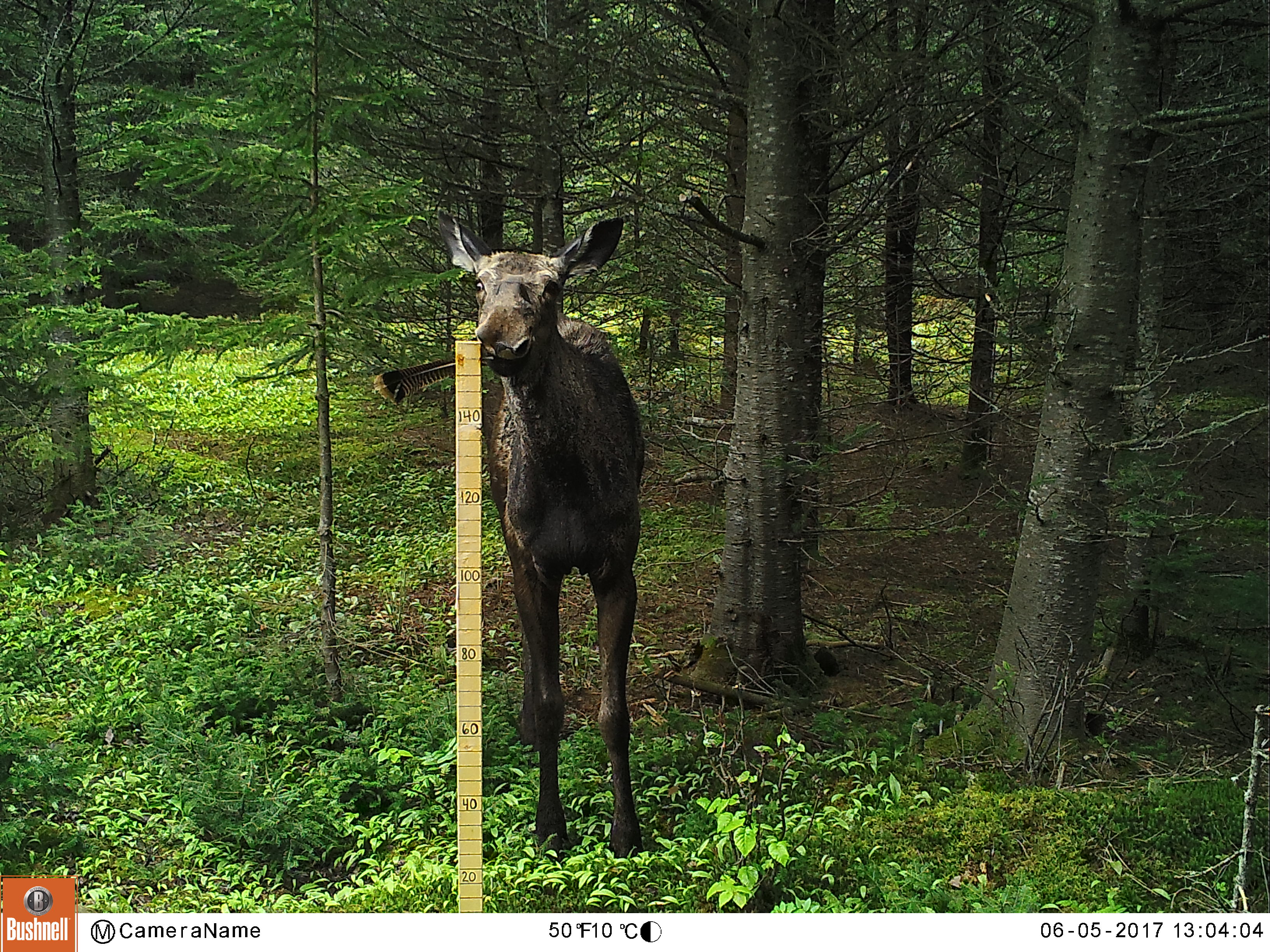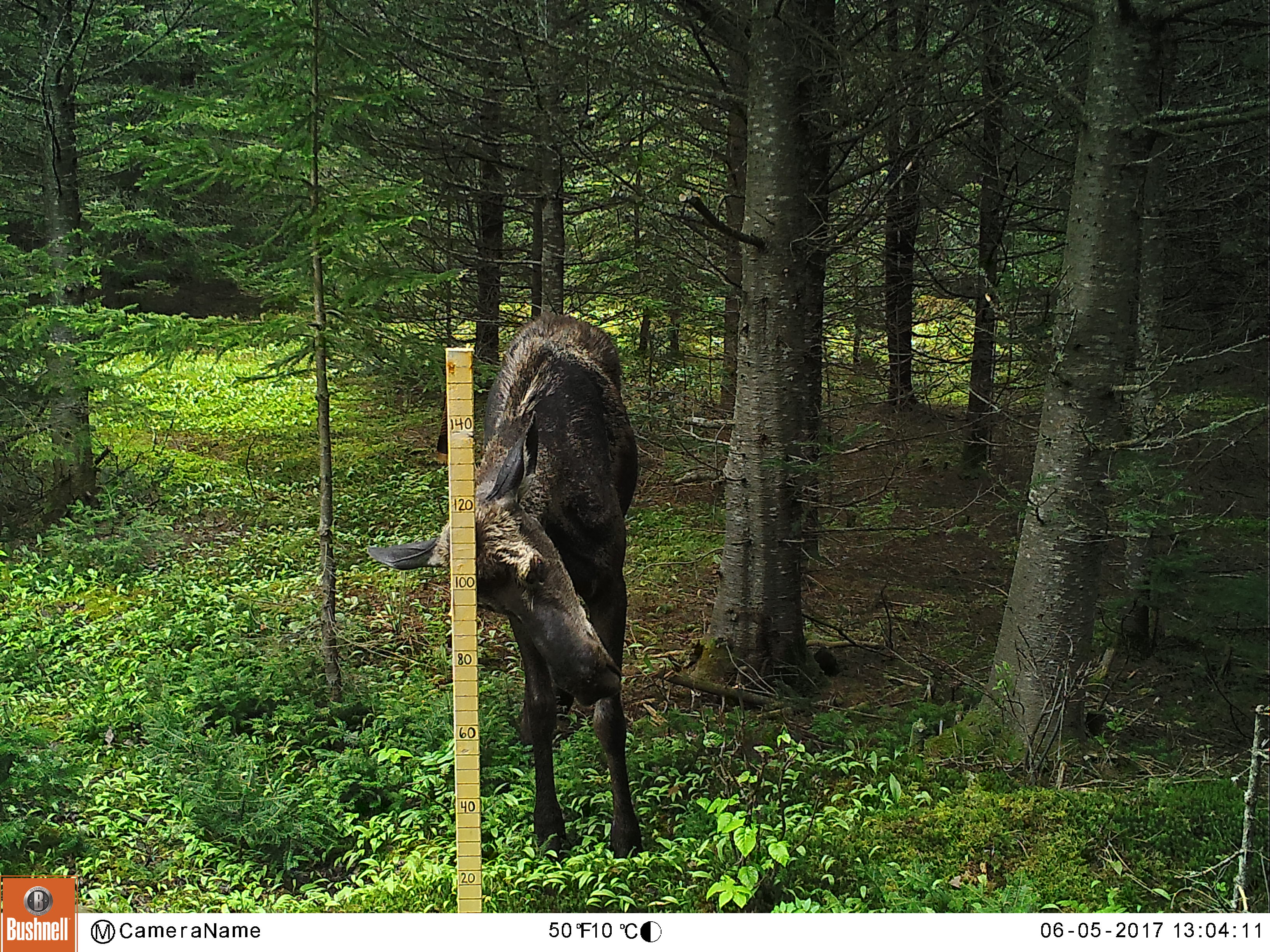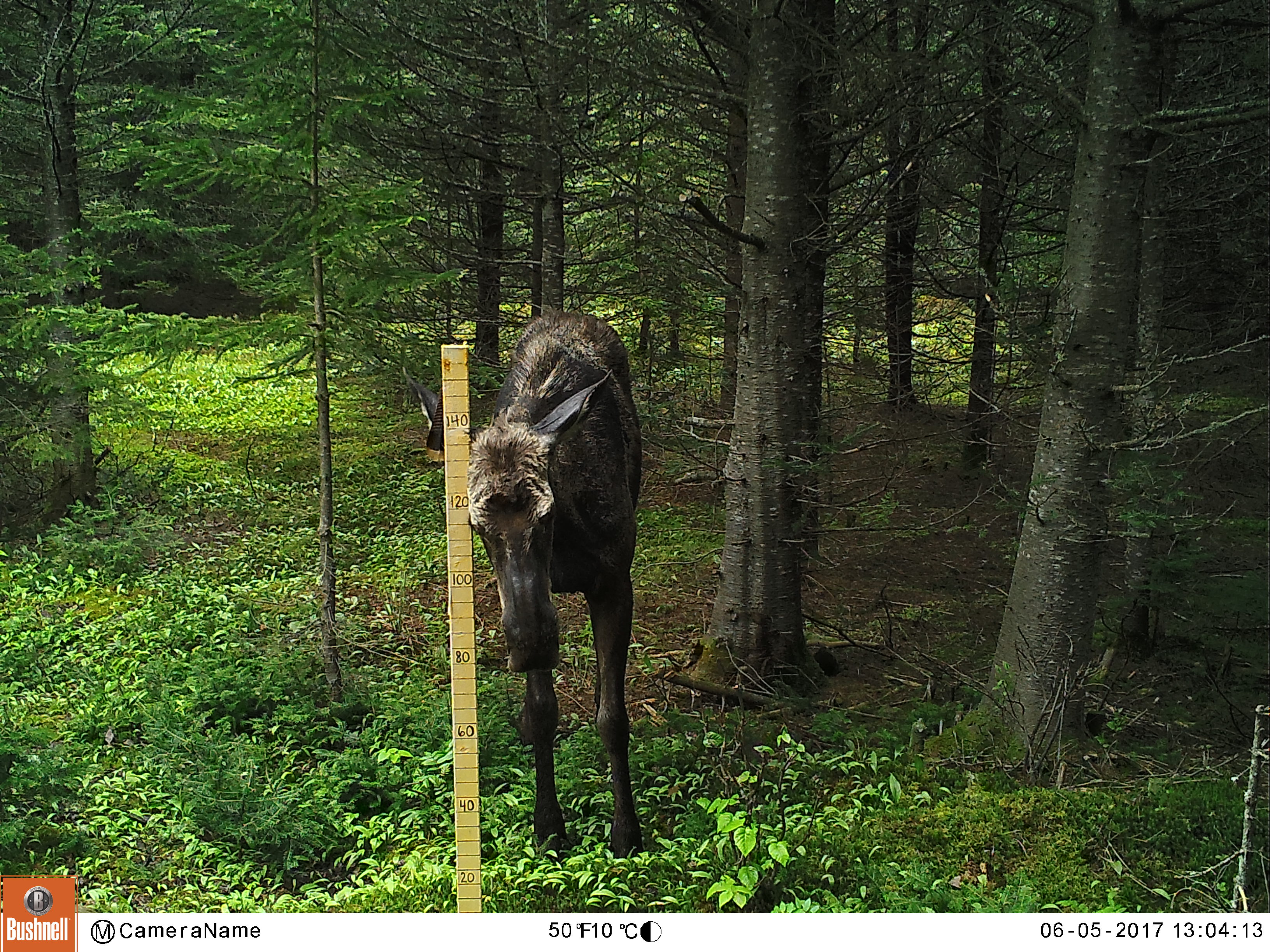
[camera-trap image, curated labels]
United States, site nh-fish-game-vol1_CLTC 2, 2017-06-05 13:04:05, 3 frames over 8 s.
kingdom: Animalia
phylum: Chordata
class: Mammalia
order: Artiodactyla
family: Cervidae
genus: Alces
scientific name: Alces alces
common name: moose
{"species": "moose (Alces alces)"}